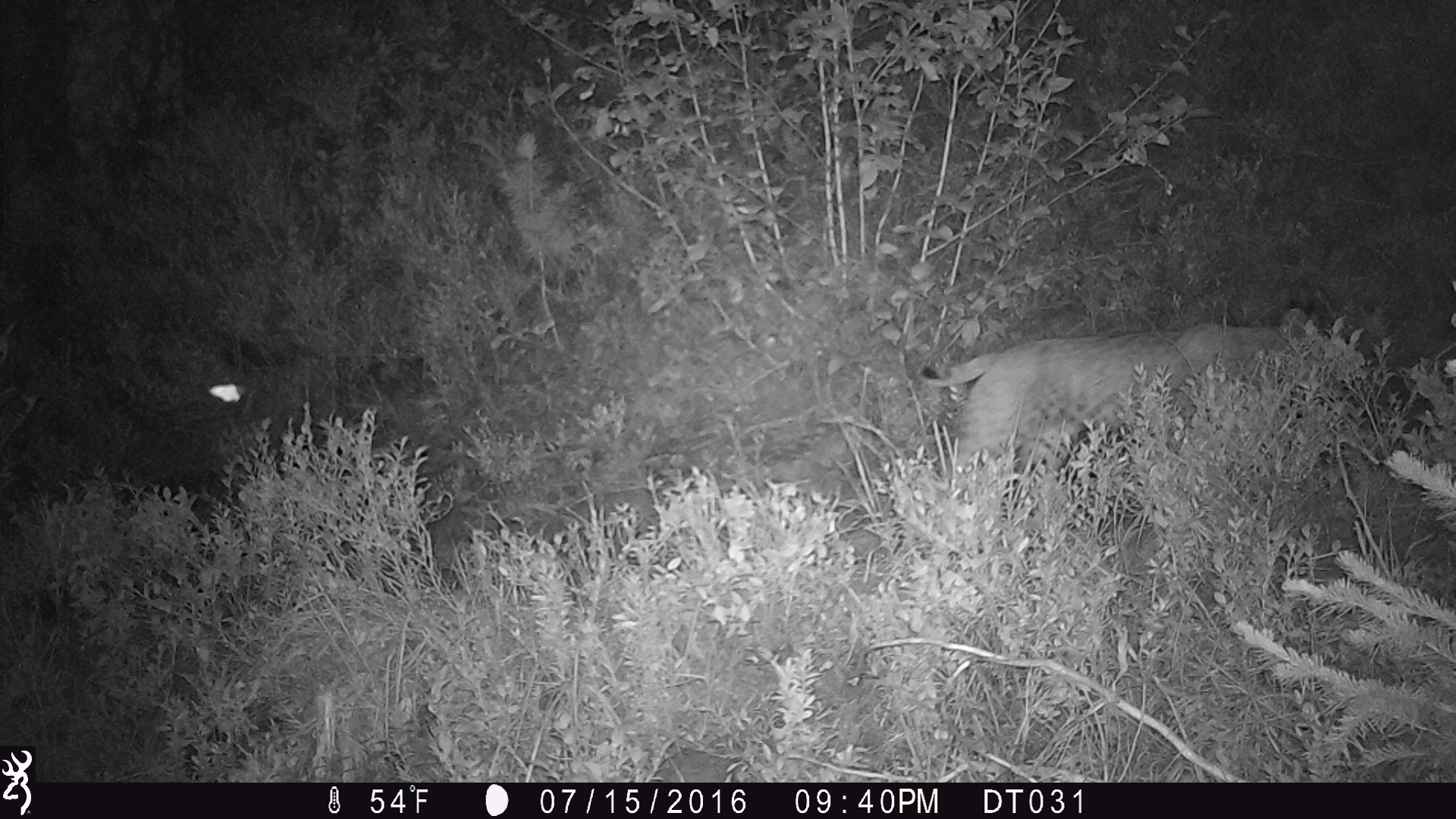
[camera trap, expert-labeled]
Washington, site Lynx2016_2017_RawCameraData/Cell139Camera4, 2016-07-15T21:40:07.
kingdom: Animalia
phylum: Chordata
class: Mammalia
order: Carnivora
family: Felidae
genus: Lynx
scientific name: Lynx rufus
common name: bobcat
Lynx rufus (bobcat). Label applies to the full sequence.